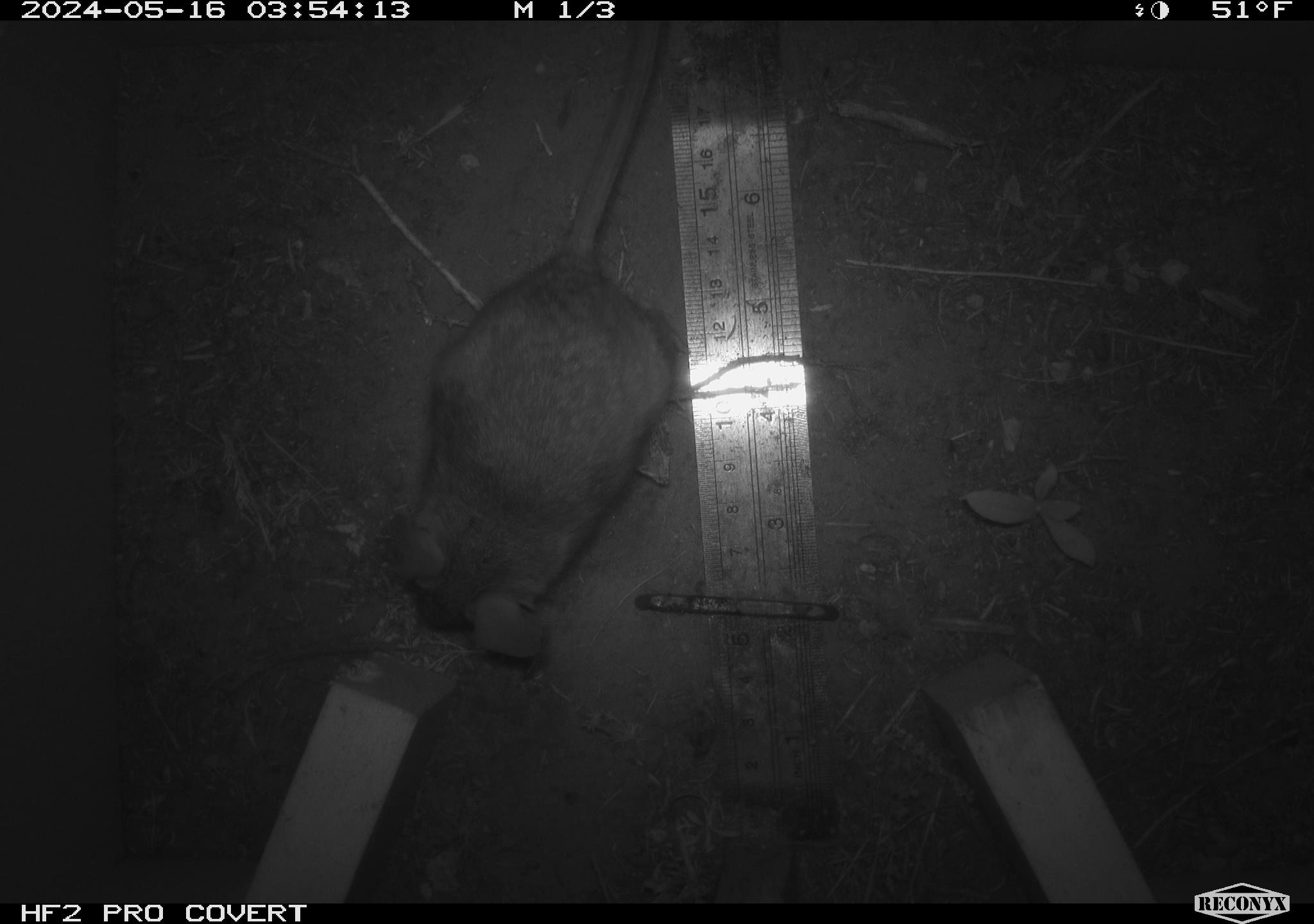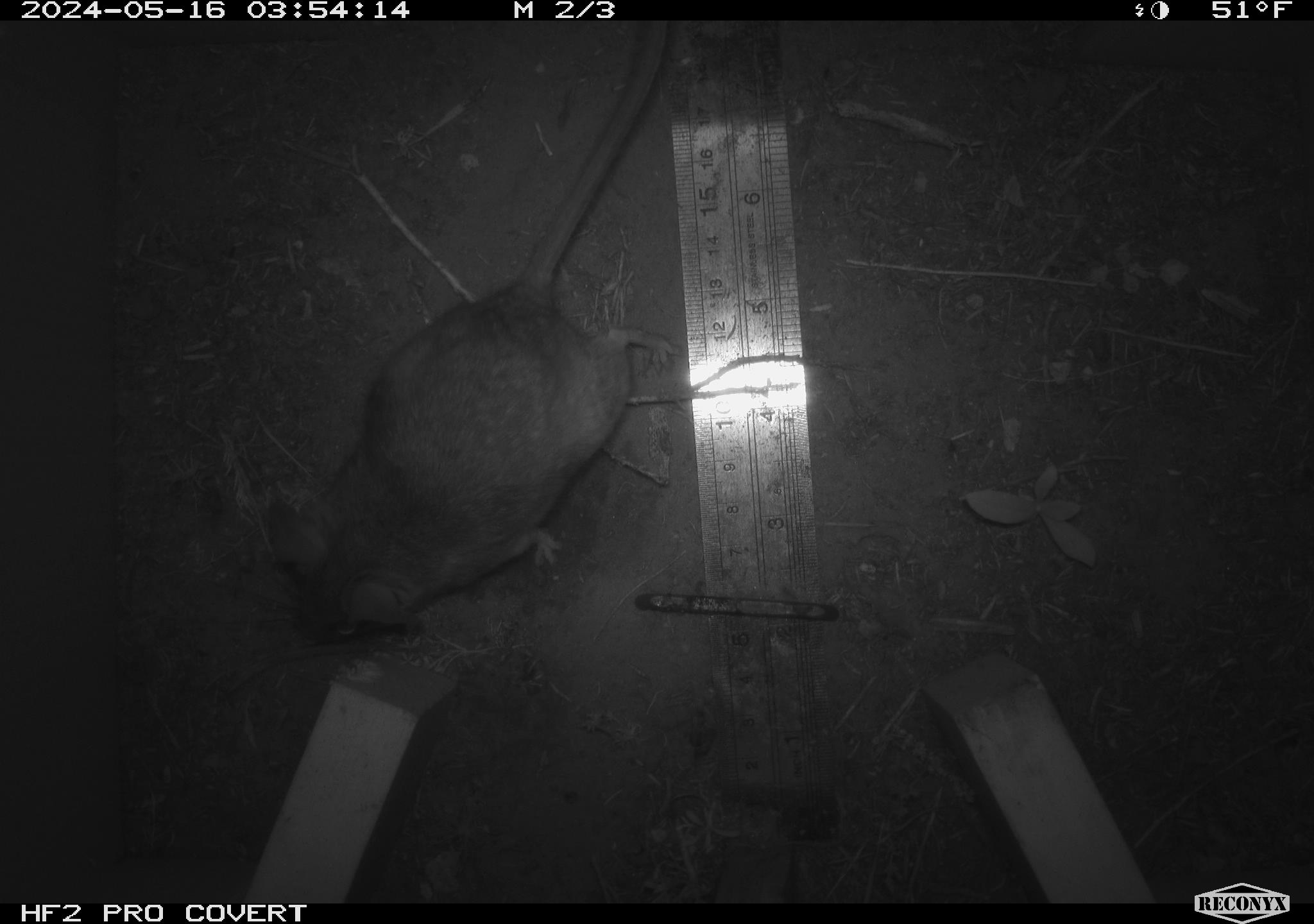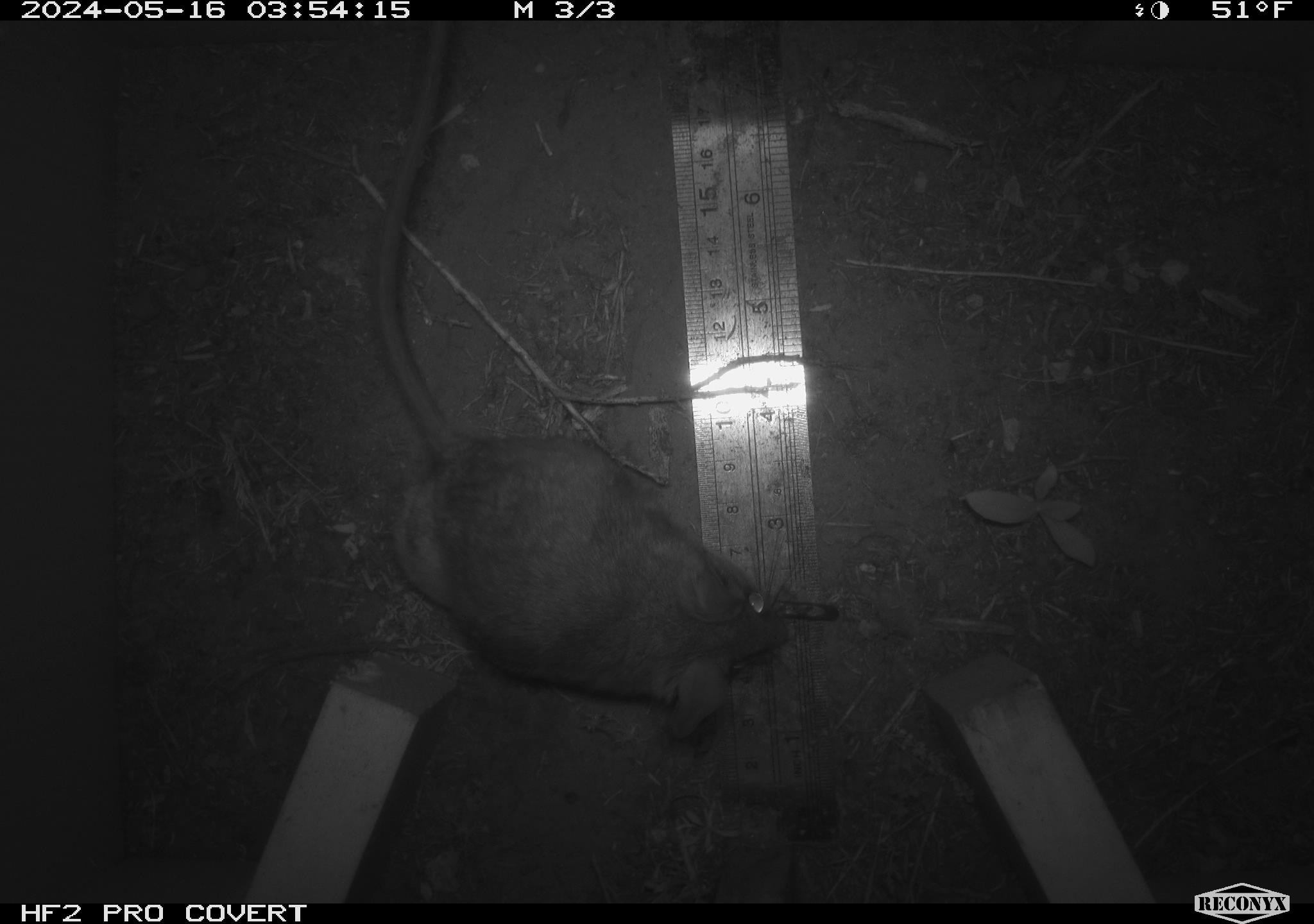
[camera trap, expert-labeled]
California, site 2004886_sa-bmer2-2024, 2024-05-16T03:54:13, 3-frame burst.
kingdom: Animalia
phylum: Chordata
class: Mammalia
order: Rodentia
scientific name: Rodentia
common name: mouse species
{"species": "mouse species (Rodentia)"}